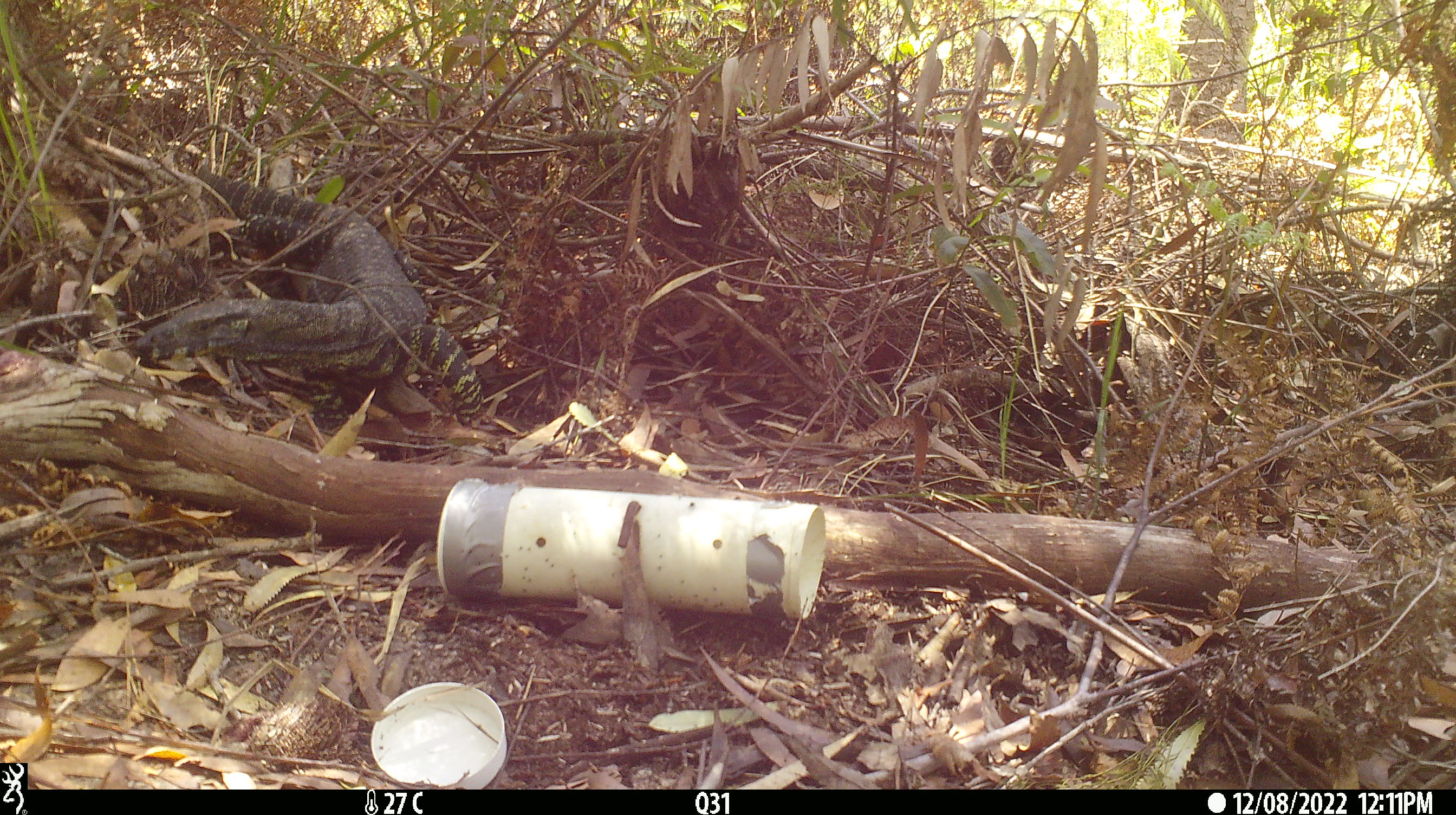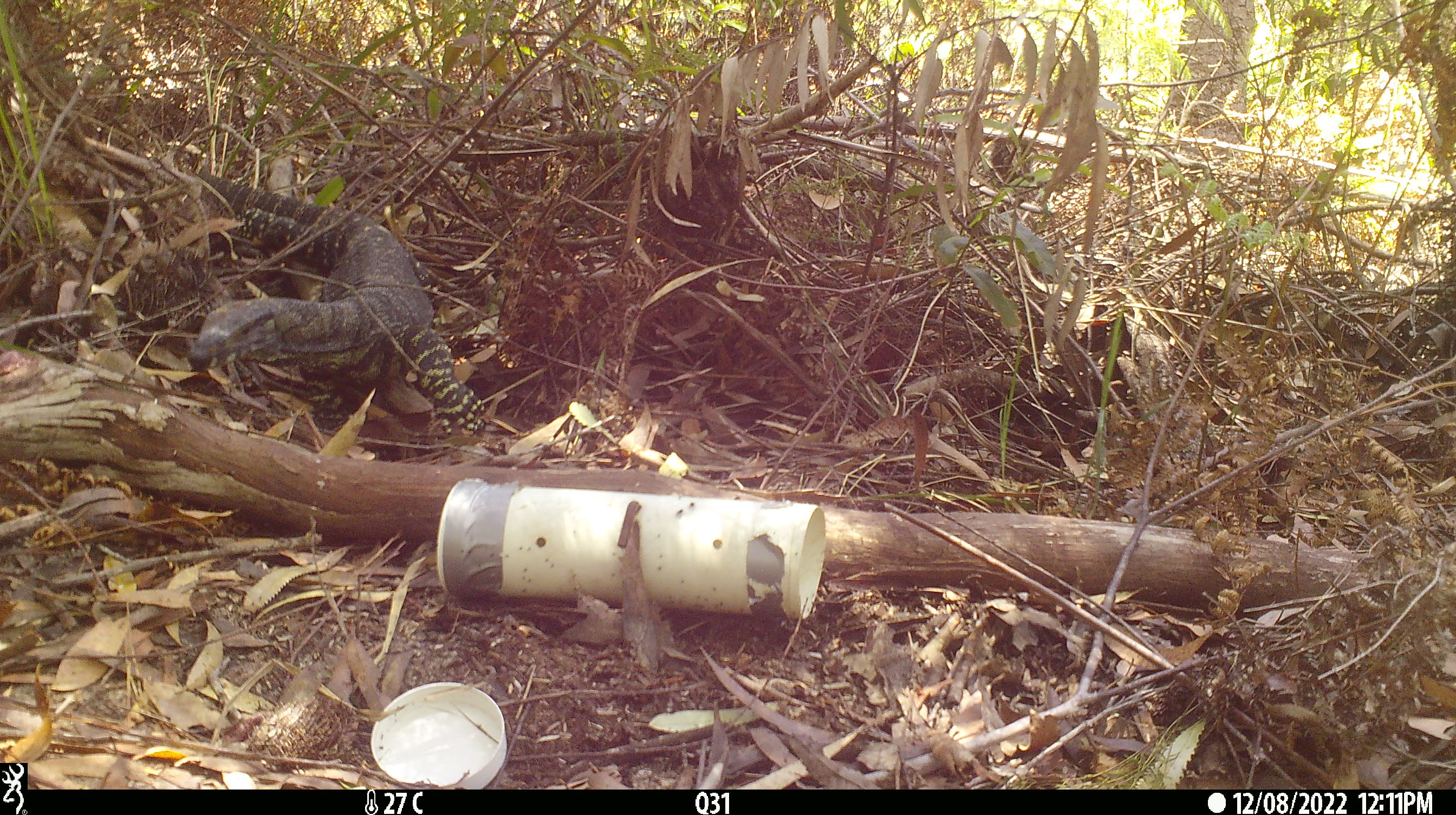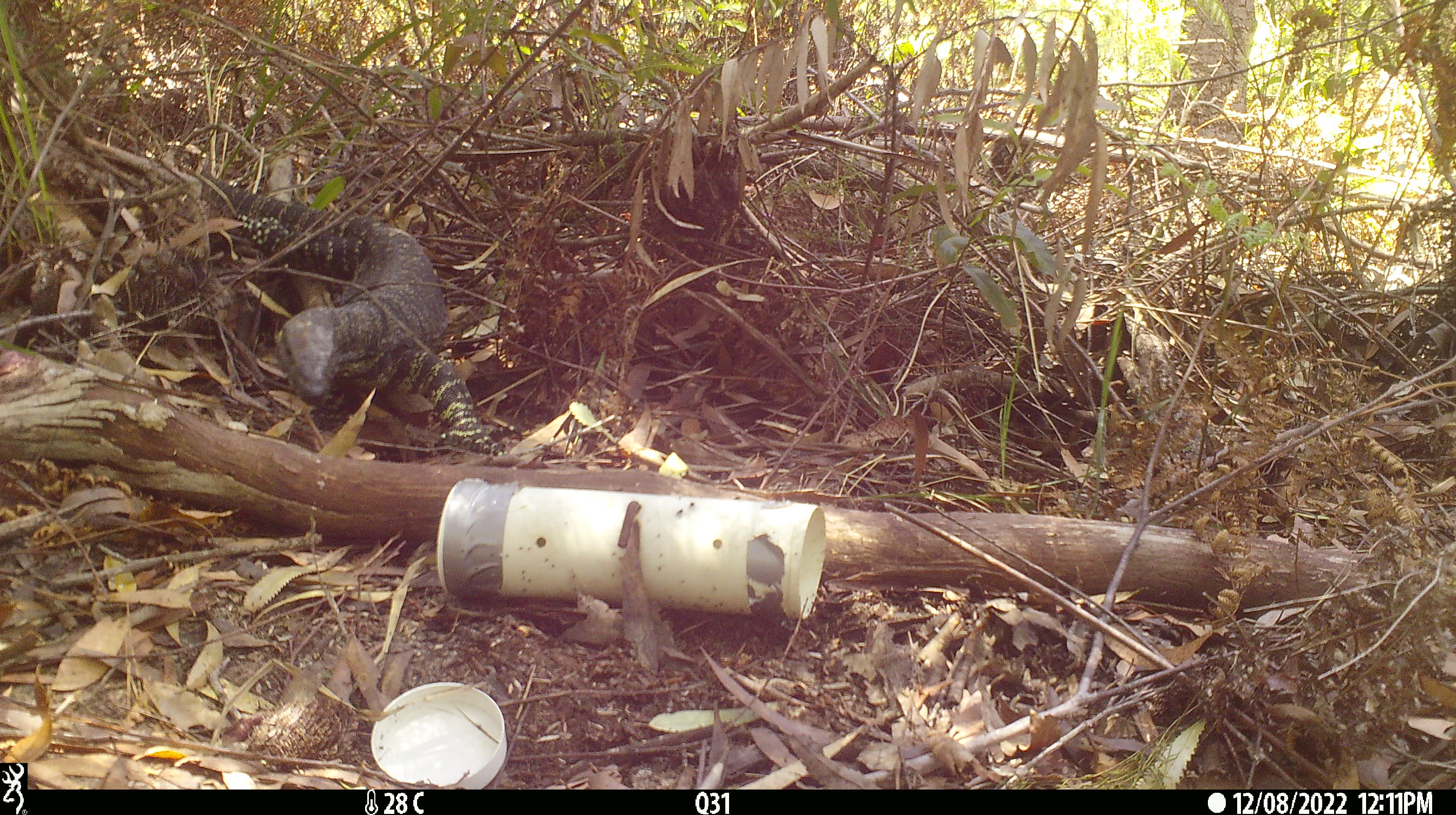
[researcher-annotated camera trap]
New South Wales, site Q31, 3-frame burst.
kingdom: Animalia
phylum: Chordata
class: Reptilia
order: Squamata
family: Varanidae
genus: Varanus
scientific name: Varanus varius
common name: lace monitor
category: goanna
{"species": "goanna (lace monitor) (Varanus varius)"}